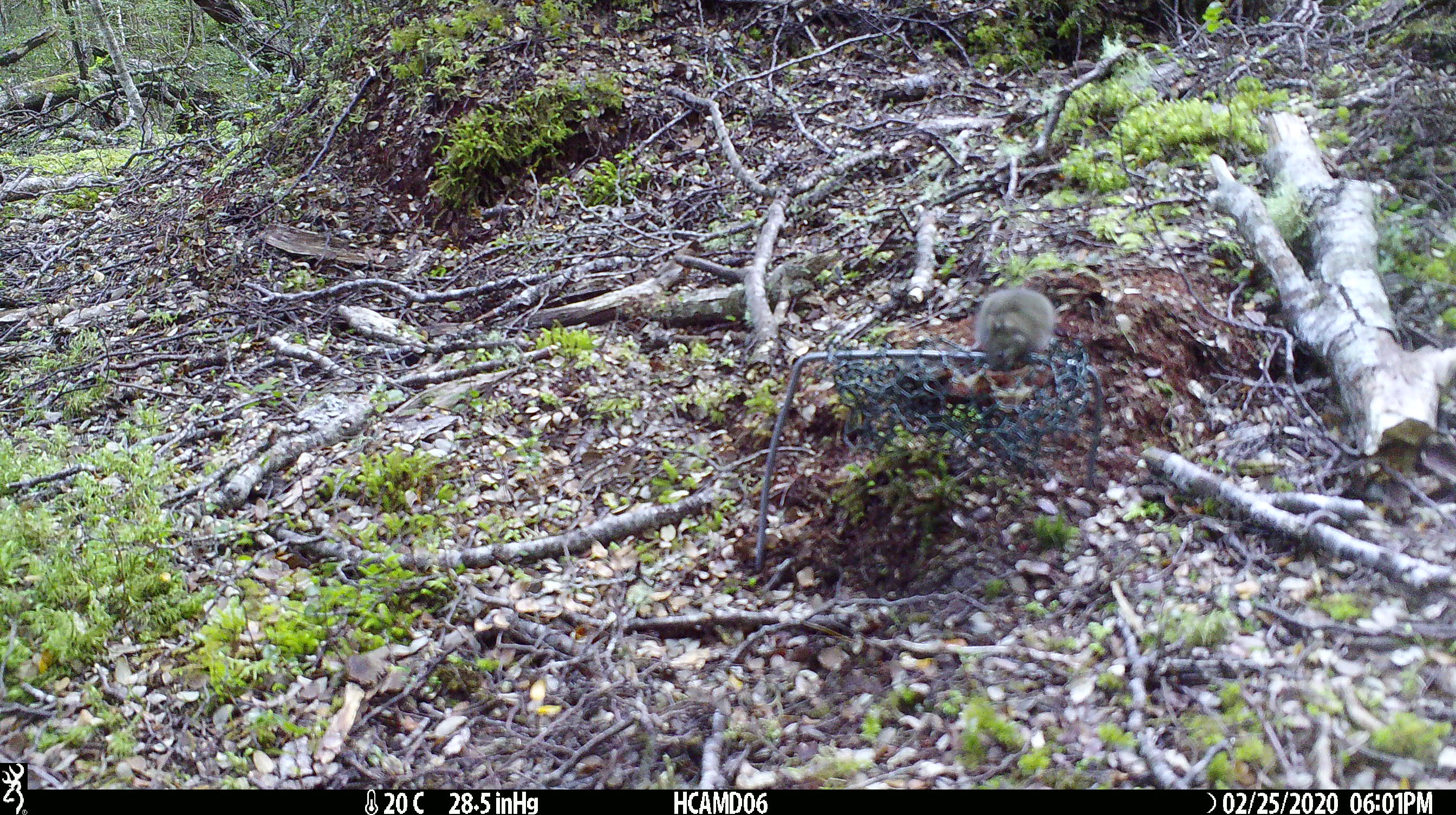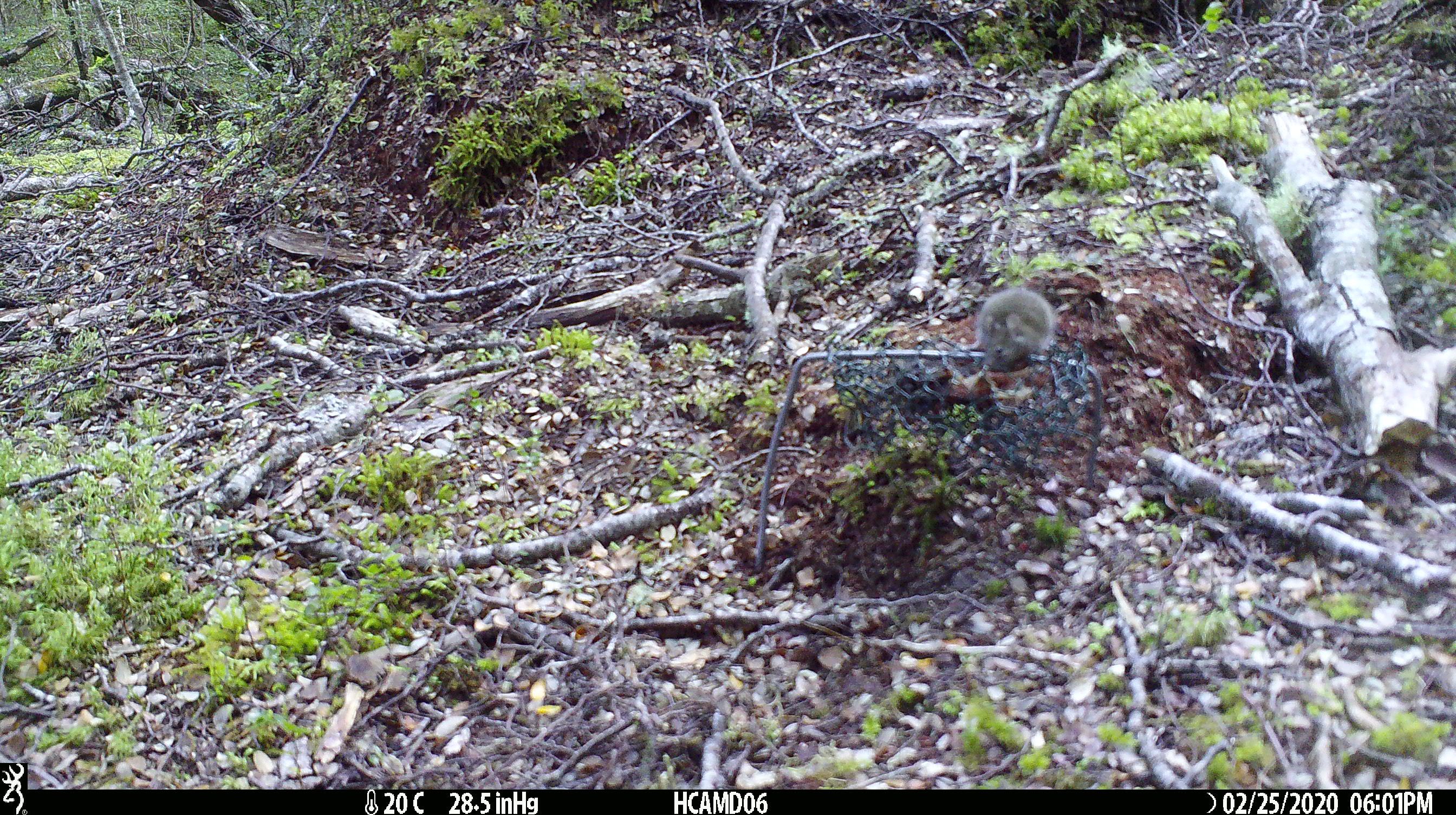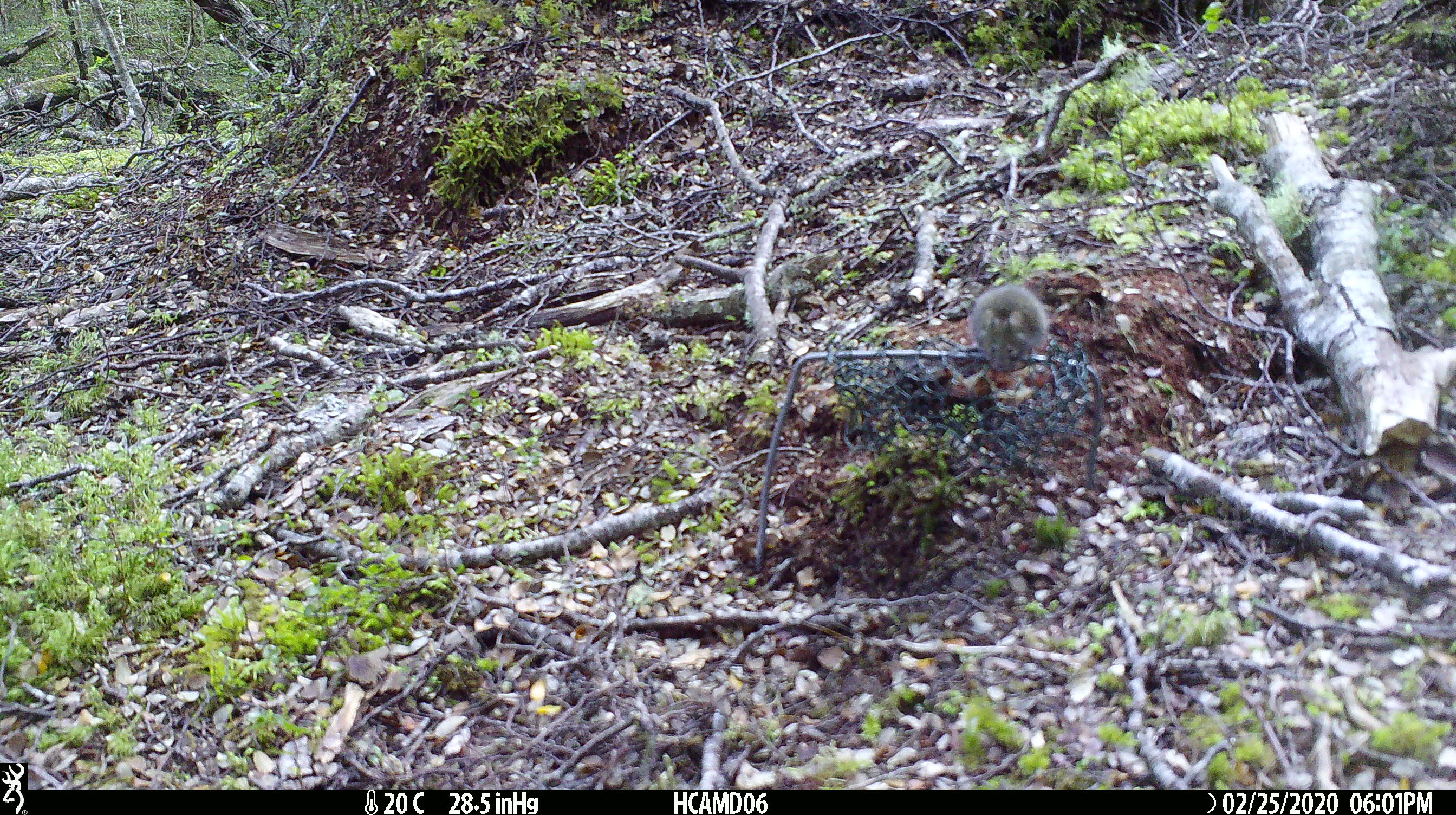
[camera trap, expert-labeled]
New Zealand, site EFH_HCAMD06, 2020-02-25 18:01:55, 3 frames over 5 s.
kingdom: Animalia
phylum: Chordata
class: Mammalia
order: Rodentia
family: Muridae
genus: Mus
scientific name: Mus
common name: mouse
Mouse (Mus).